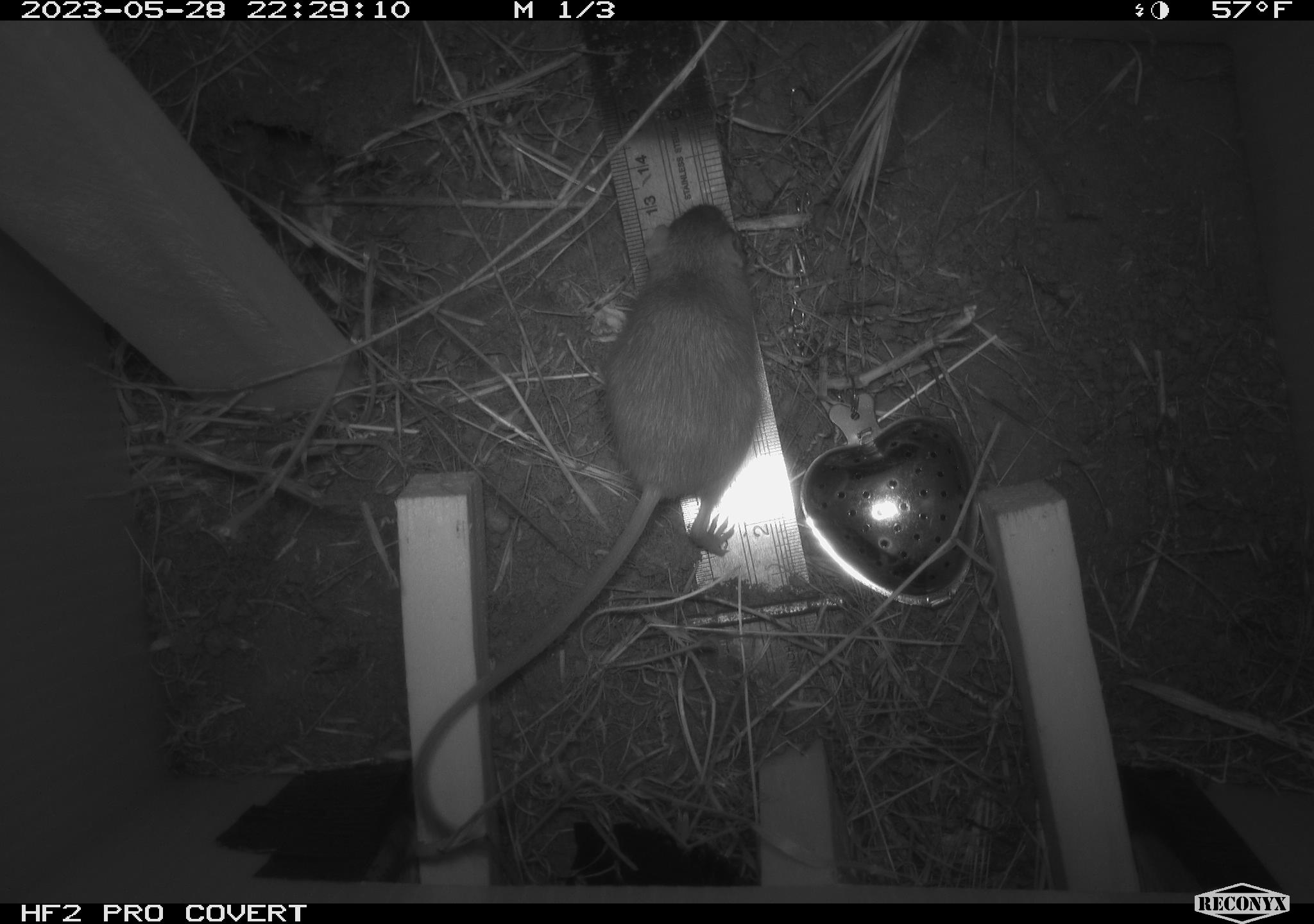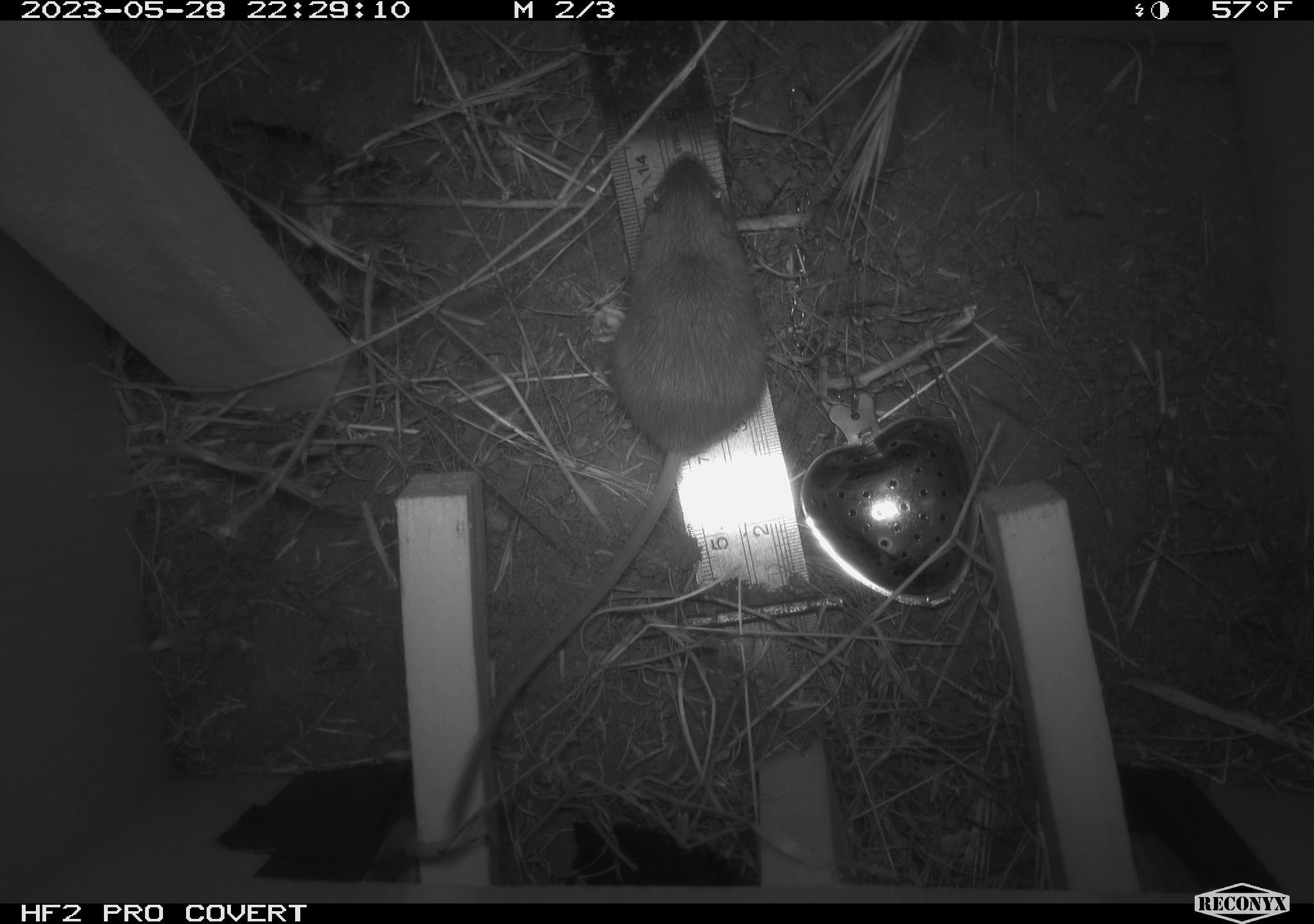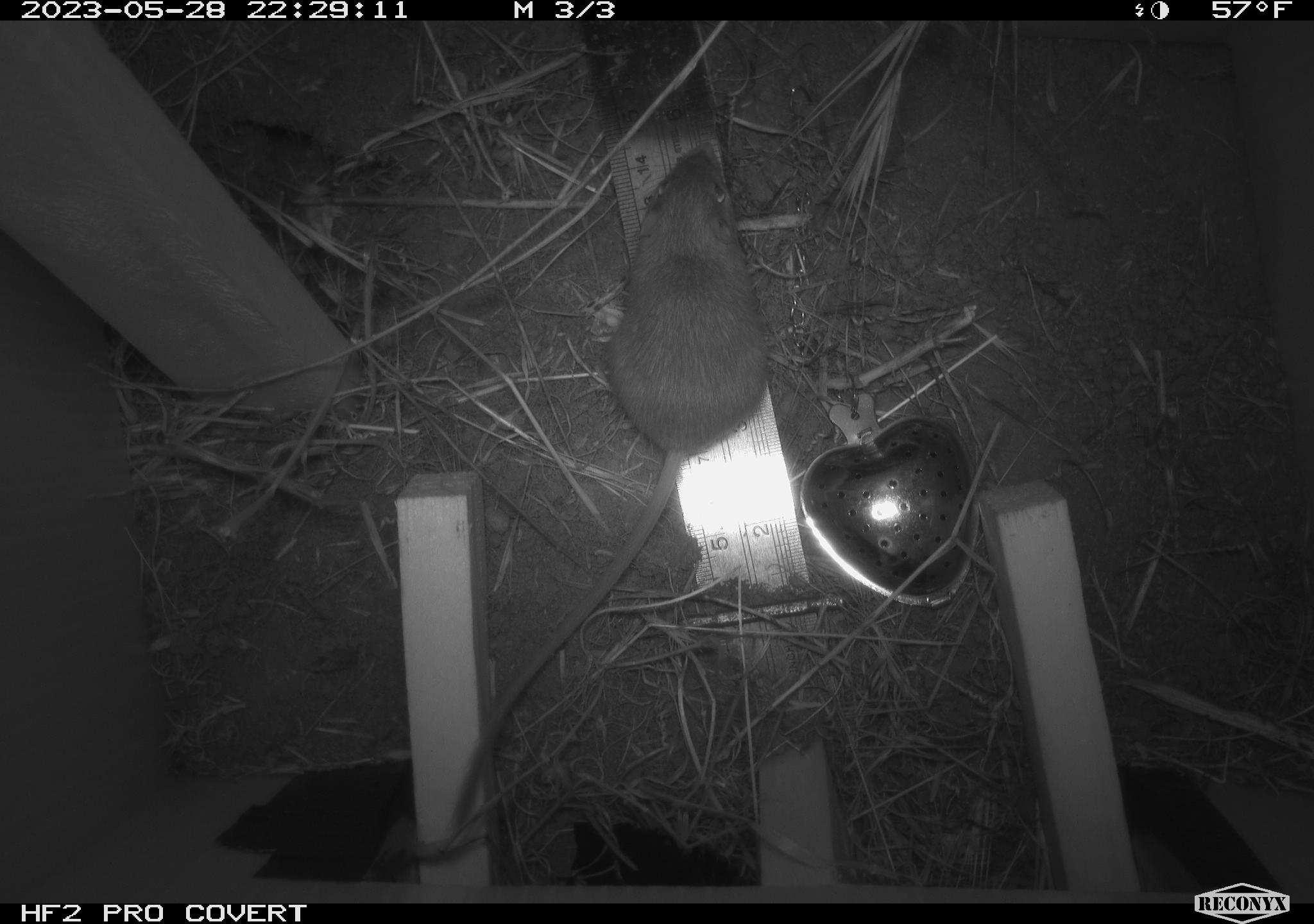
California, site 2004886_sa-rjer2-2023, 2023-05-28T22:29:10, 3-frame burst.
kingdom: Animalia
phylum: Chordata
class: Mammalia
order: Rodentia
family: Heteromyidae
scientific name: Heteromyidae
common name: kangaroo rats and pocket mice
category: heteromyidae family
Heteromyidae family (kangaroo rats and pocket mice) (Heteromyidae).